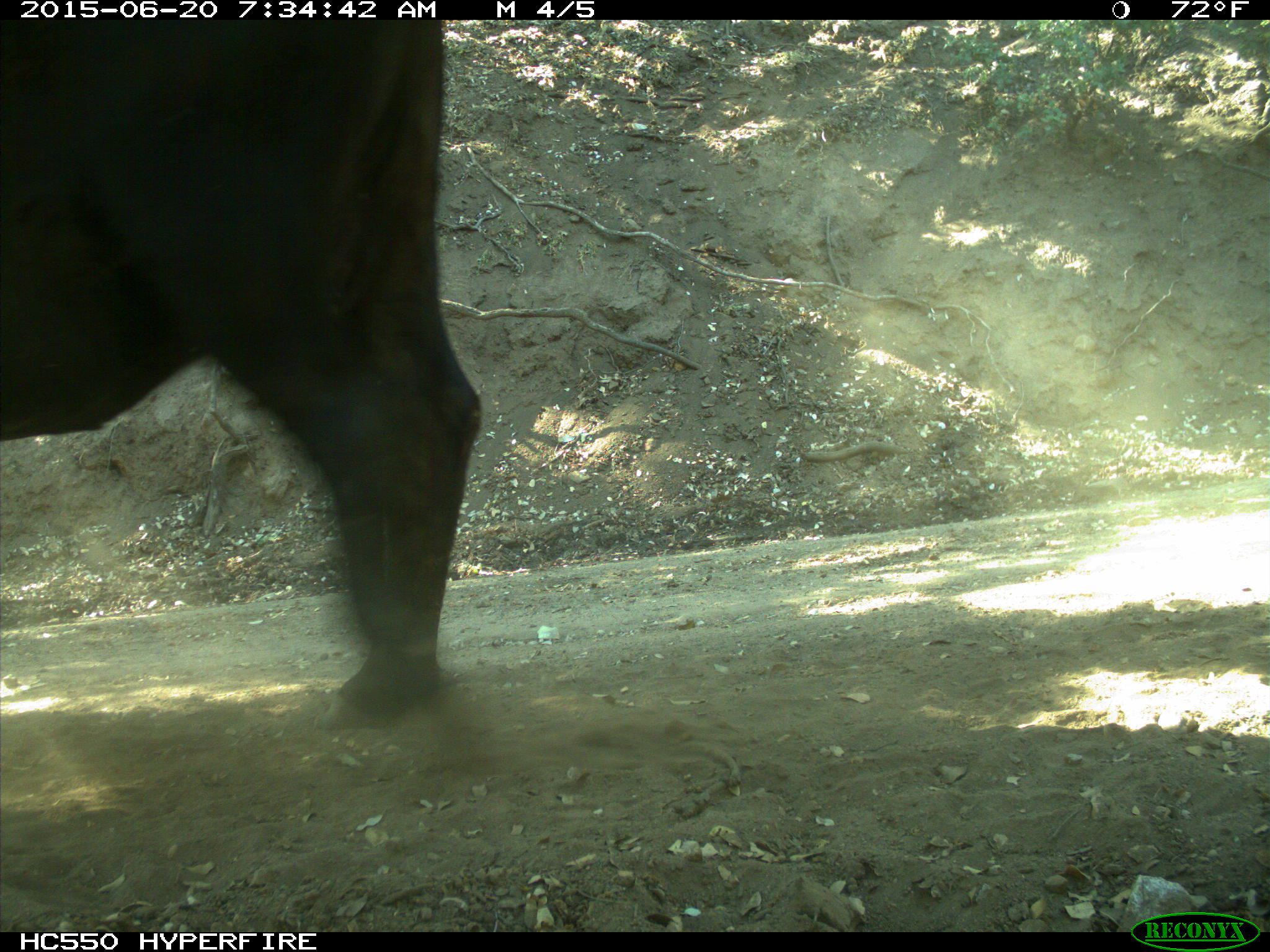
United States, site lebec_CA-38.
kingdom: Animalia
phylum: Chordata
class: Mammalia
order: Artiodactyla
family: Bovidae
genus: Bos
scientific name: Bos taurus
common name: domestic cow